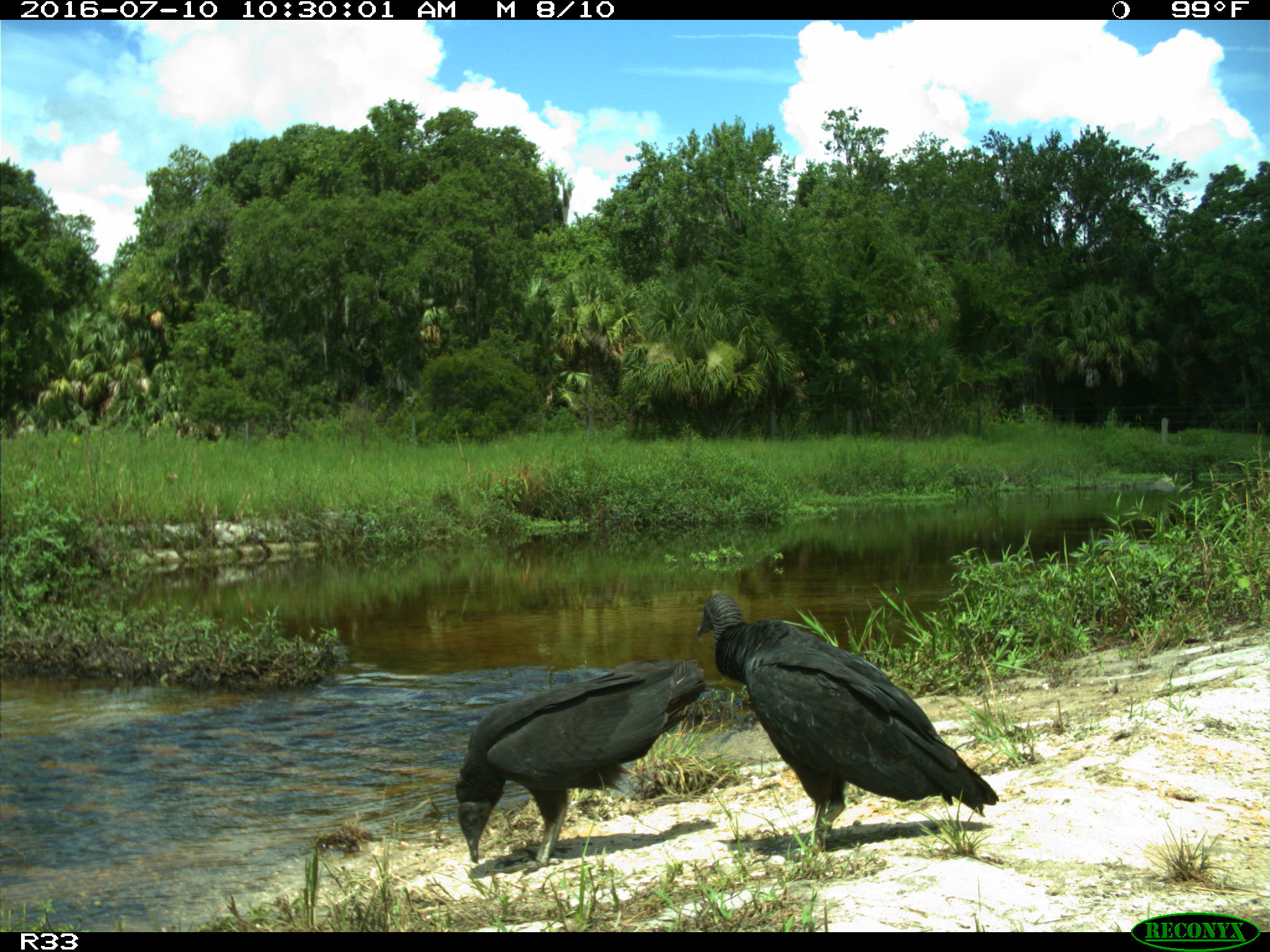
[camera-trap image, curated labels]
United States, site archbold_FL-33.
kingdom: Animalia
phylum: Chordata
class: Aves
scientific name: Aves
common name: birds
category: unidentified bird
Unidentified bird (birds) (Aves).